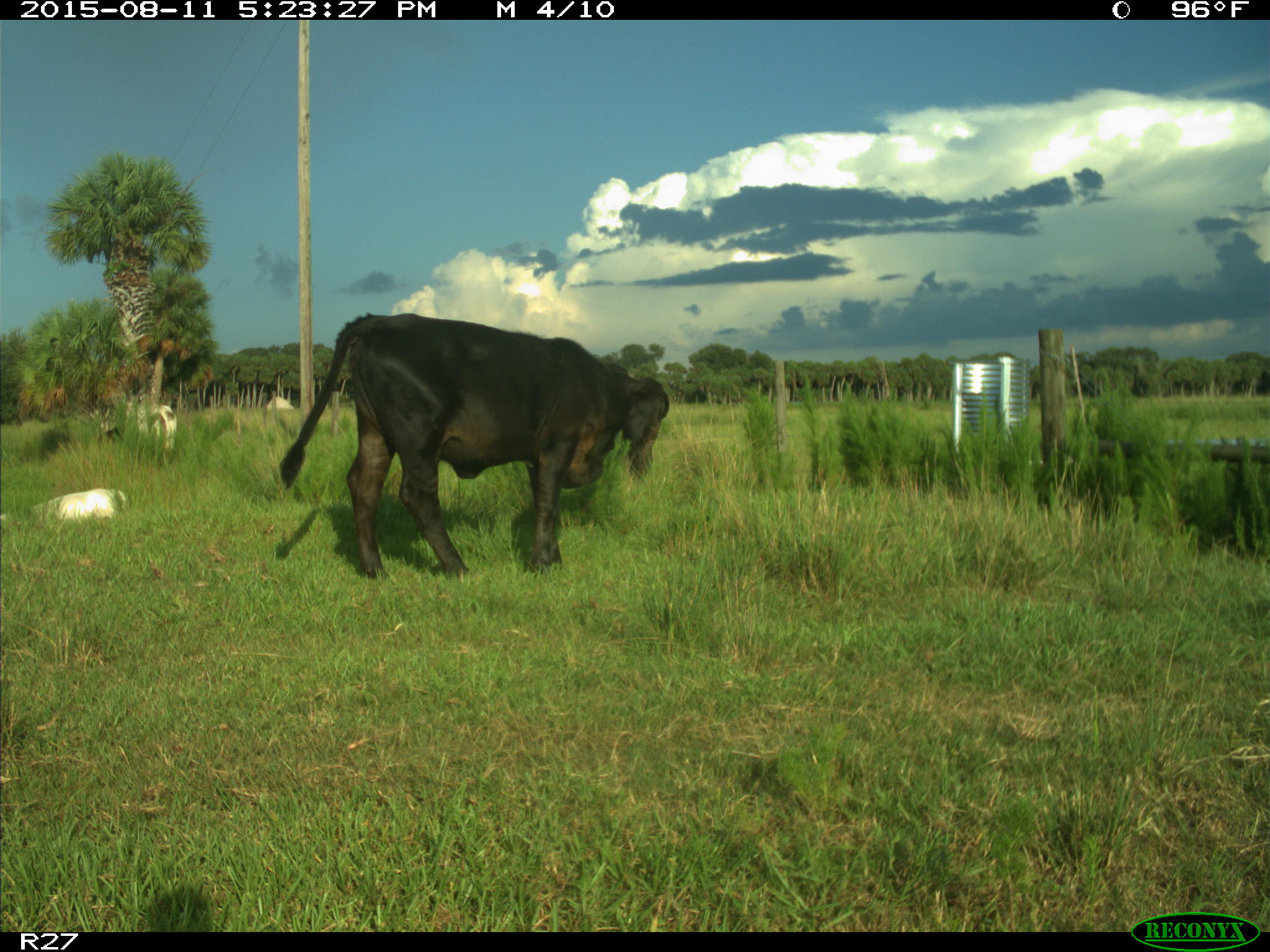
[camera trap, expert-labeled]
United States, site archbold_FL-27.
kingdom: Animalia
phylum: Chordata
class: Mammalia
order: Artiodactyla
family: Bovidae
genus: Bos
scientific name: Bos taurus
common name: domestic cow